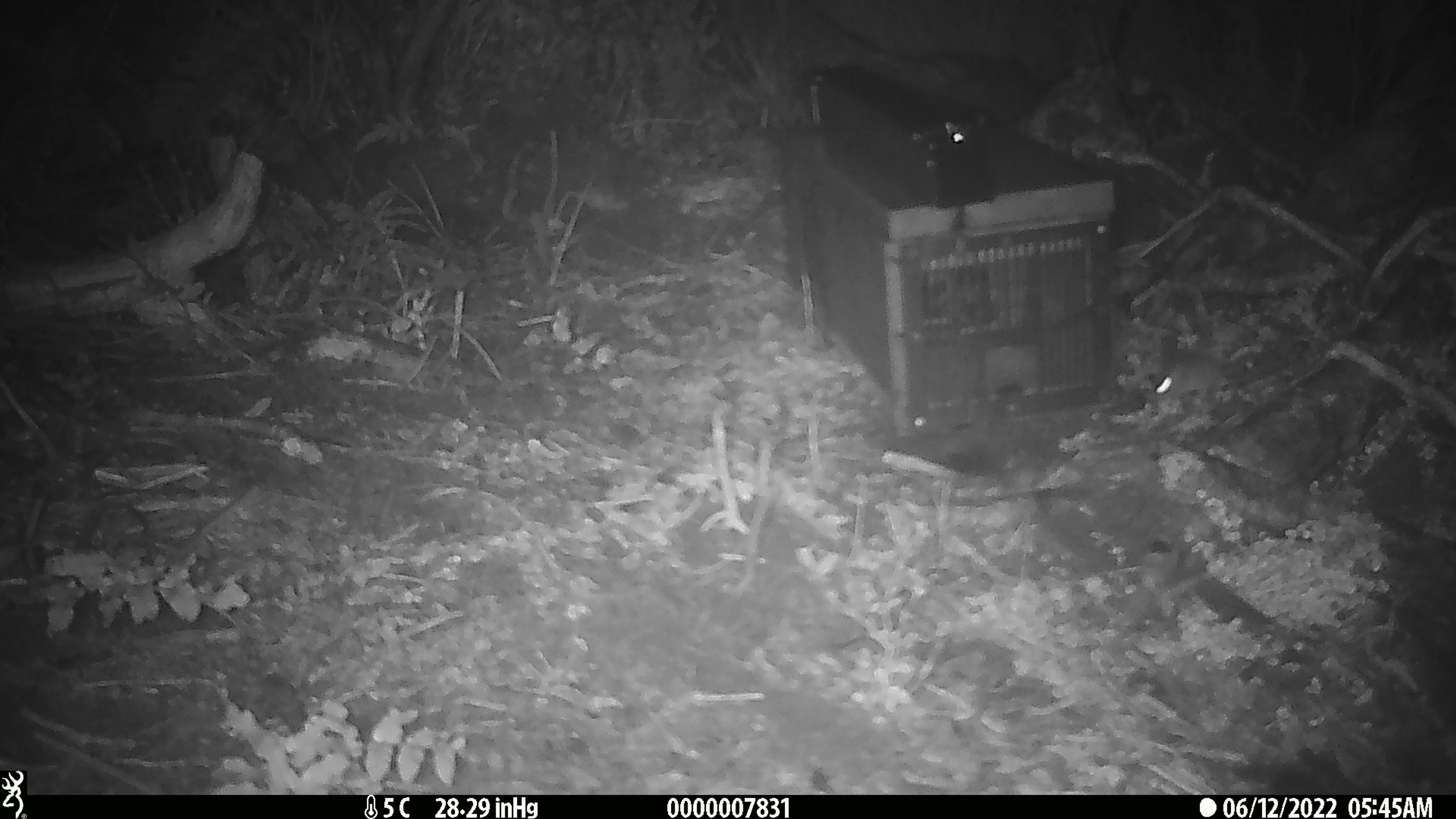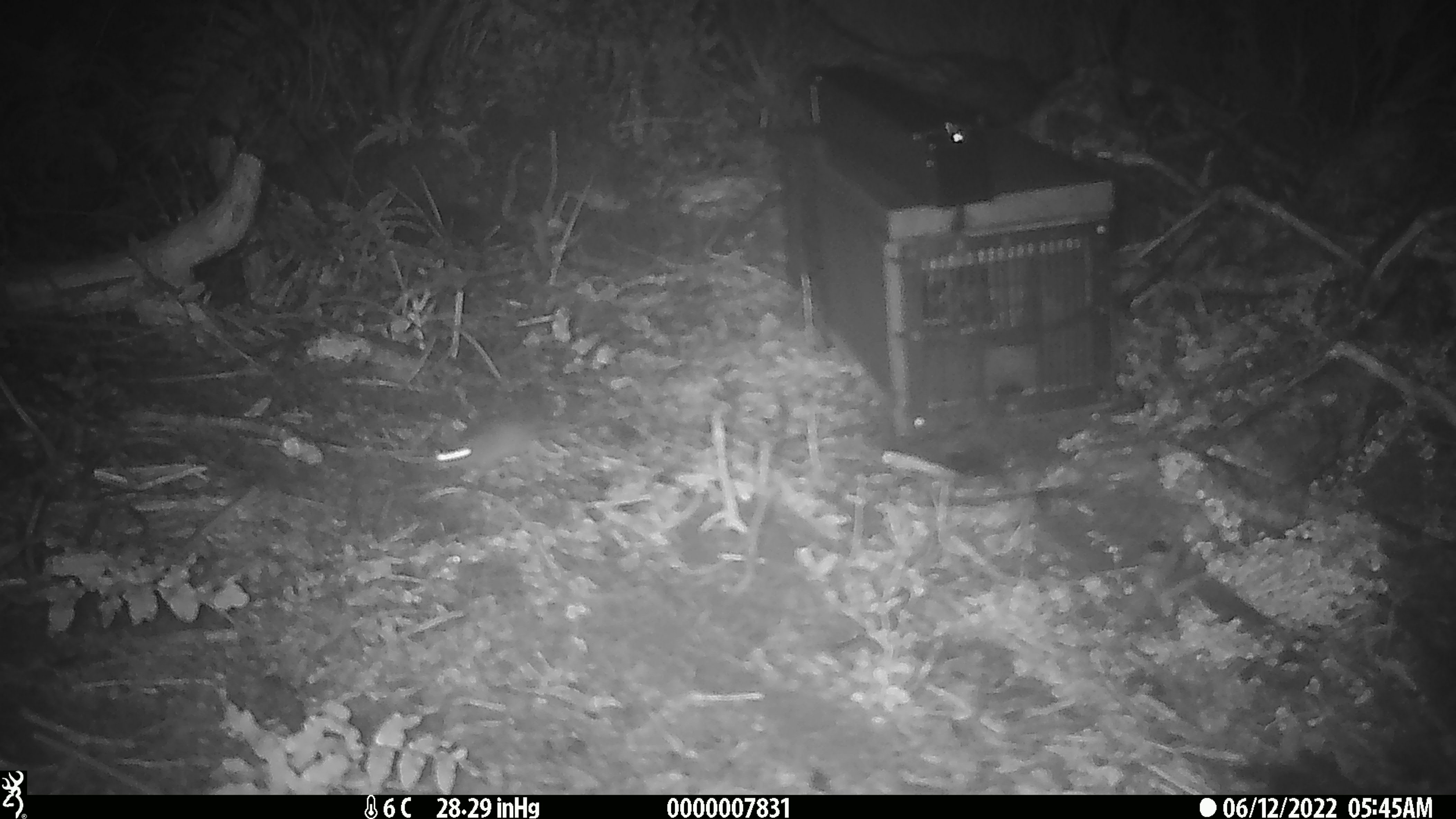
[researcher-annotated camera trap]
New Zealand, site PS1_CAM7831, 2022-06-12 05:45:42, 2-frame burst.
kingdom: Animalia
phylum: Chordata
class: Mammalia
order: Rodentia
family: Muridae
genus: Mus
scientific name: Mus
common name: mouse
Mouse (Mus).